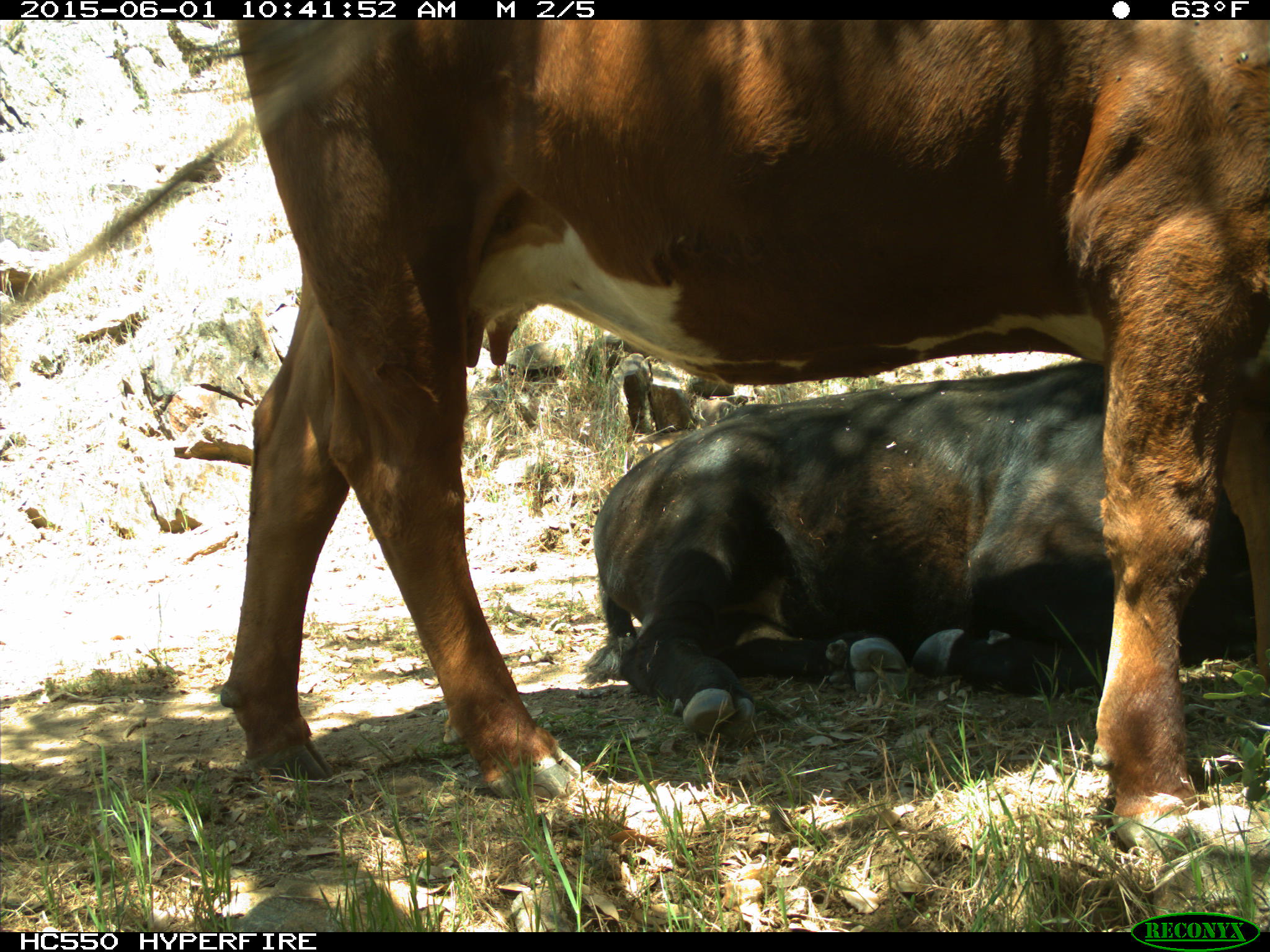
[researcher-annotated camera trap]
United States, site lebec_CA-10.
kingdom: Animalia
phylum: Chordata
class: Mammalia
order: Artiodactyla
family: Bovidae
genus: Bos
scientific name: Bos taurus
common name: domestic cow